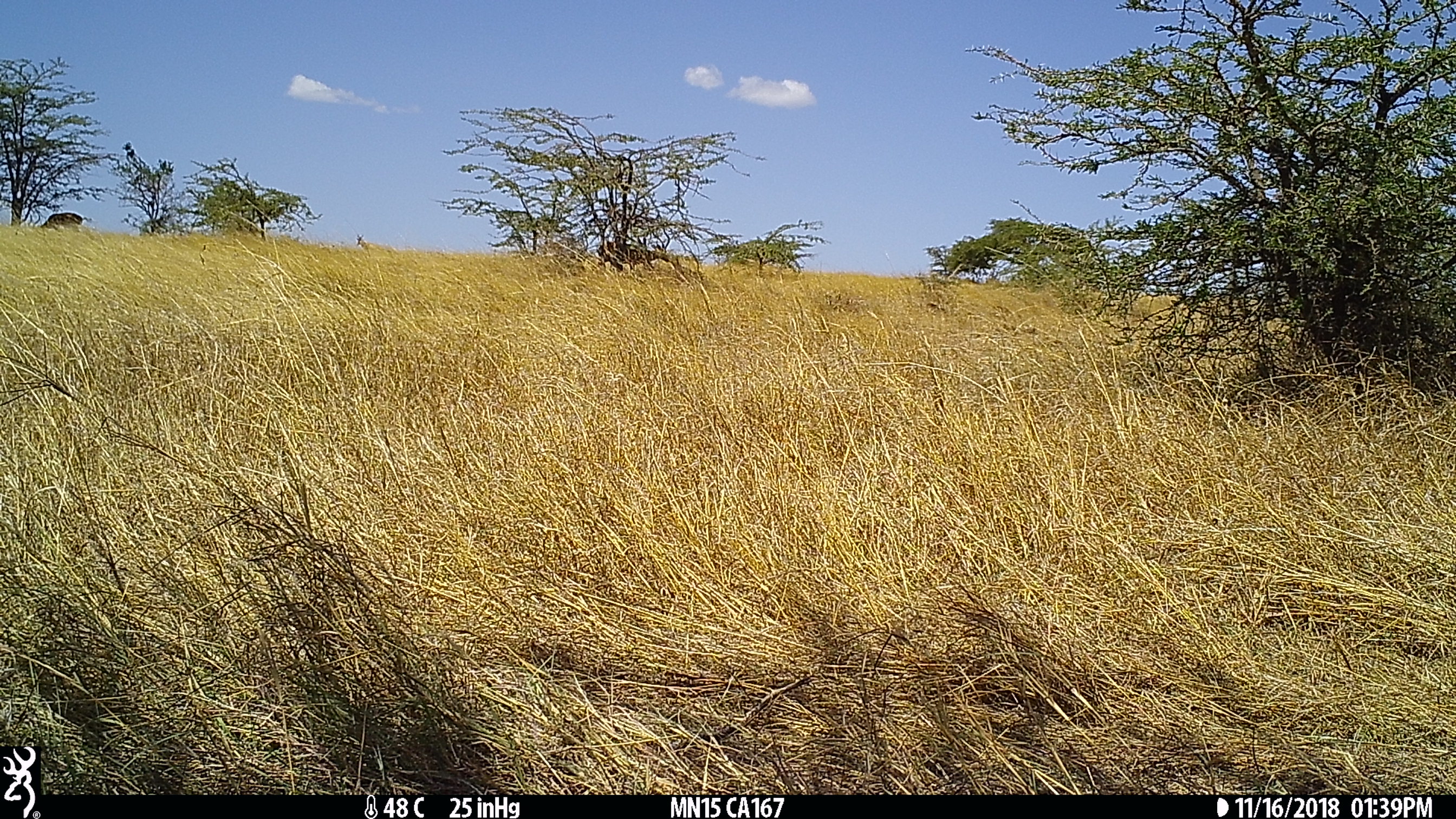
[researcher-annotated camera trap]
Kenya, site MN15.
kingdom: Animalia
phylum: Chordata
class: Mammalia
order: Artiodactyla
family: Bovidae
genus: Aepyceros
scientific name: Aepyceros melampus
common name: impala